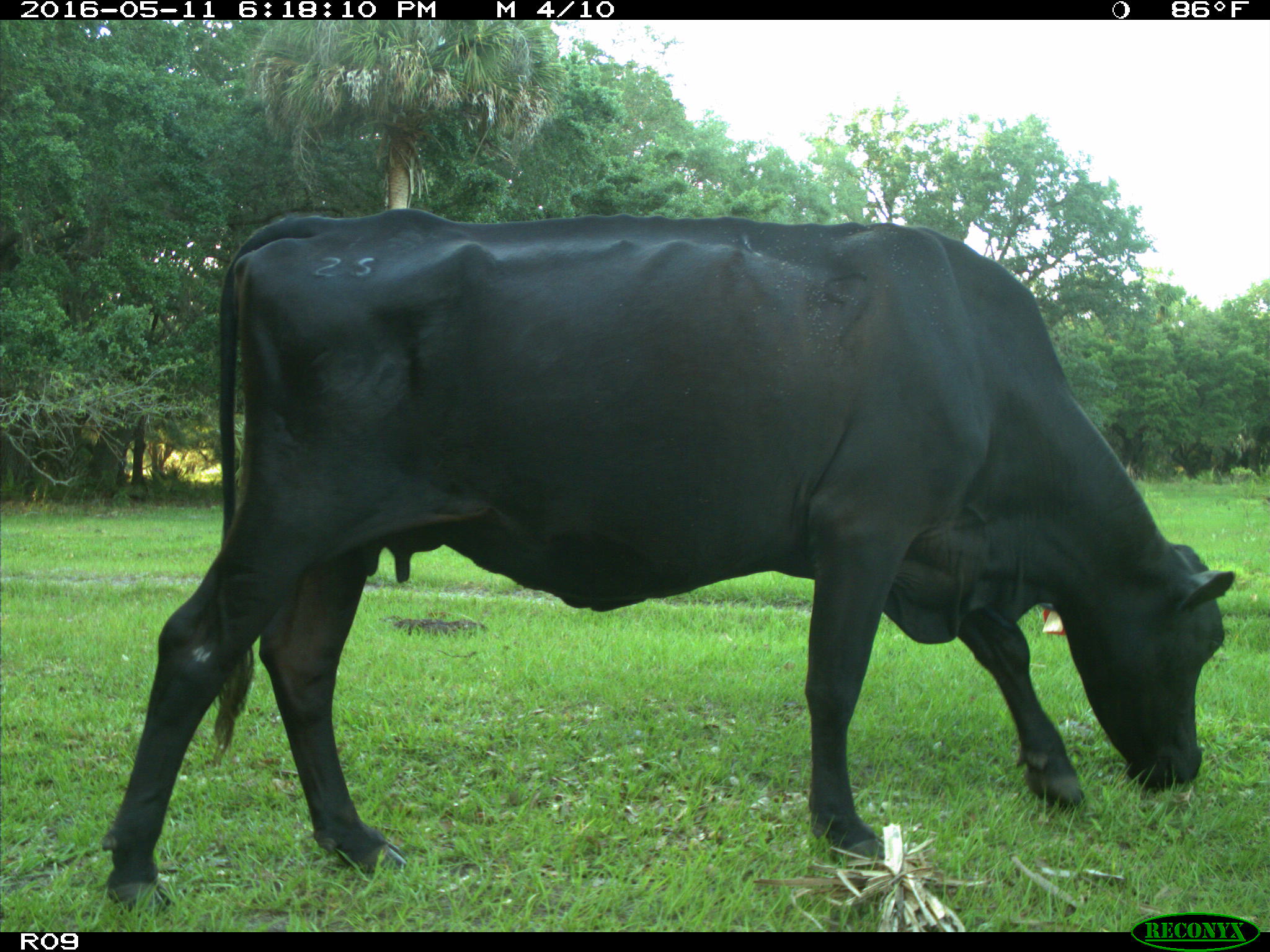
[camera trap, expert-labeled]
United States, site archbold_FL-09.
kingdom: Animalia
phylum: Chordata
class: Mammalia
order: Artiodactyla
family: Bovidae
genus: Bos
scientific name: Bos taurus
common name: domestic cow